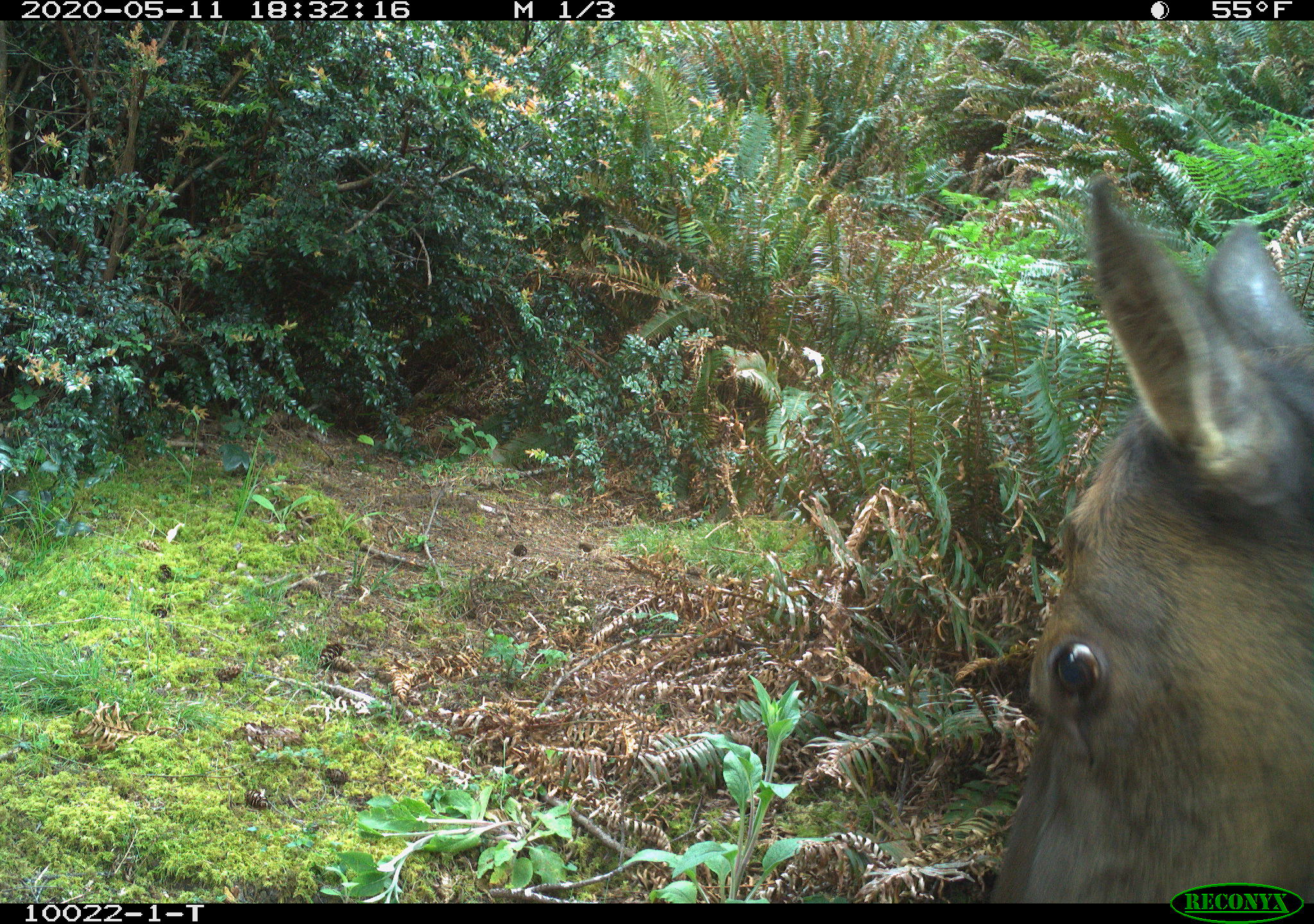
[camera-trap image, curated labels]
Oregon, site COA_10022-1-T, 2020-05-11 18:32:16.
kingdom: Animalia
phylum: Chordata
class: Mammalia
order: Artiodactyla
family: Cervidae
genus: Cervus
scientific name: Cervus canadensis roosevelti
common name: roosevelt elk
Roosevelt elk (Cervus canadensis roosevelti).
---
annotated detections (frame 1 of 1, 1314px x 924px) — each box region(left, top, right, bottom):
roosevelt elk: region(988, 150, 1311, 871)